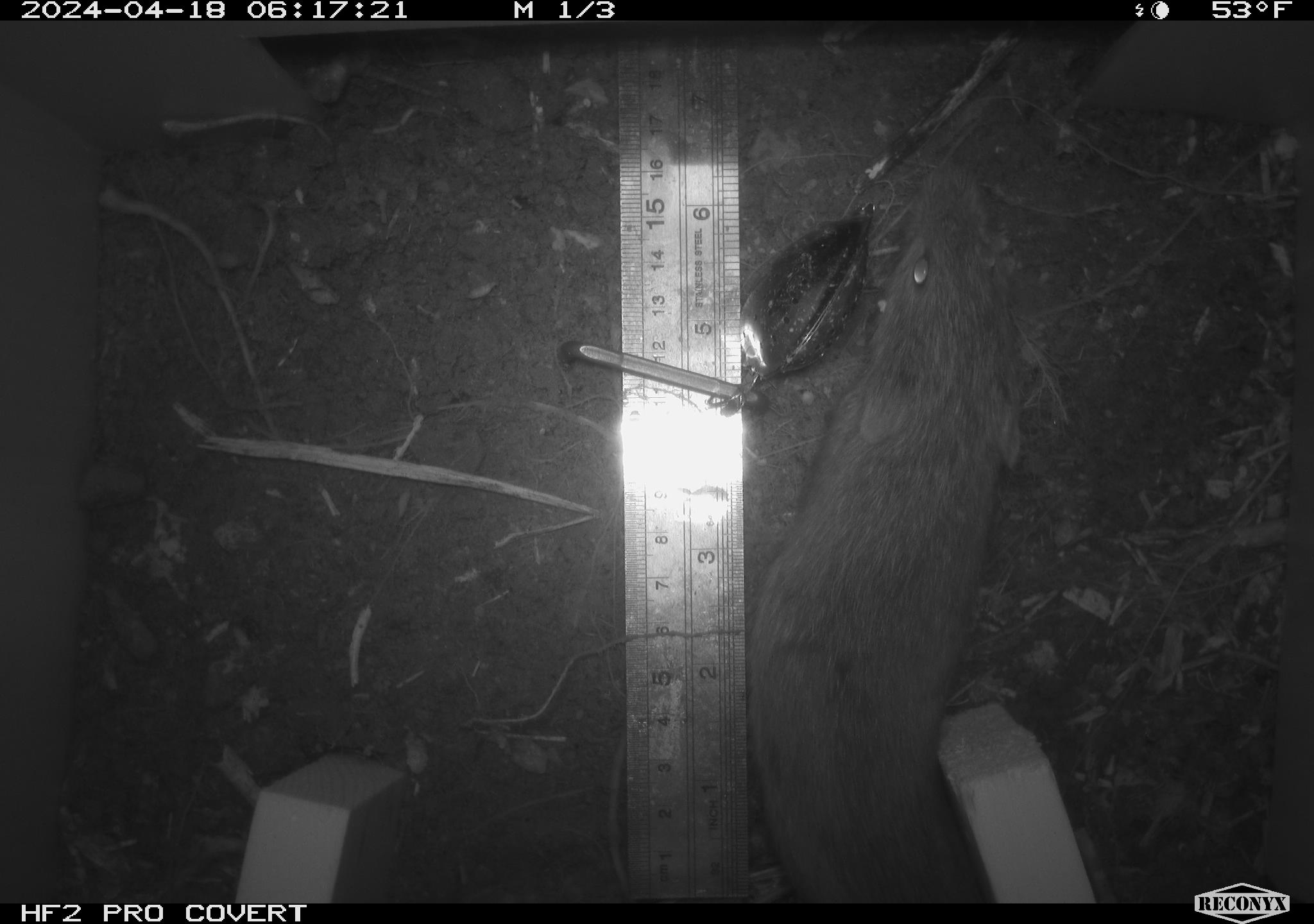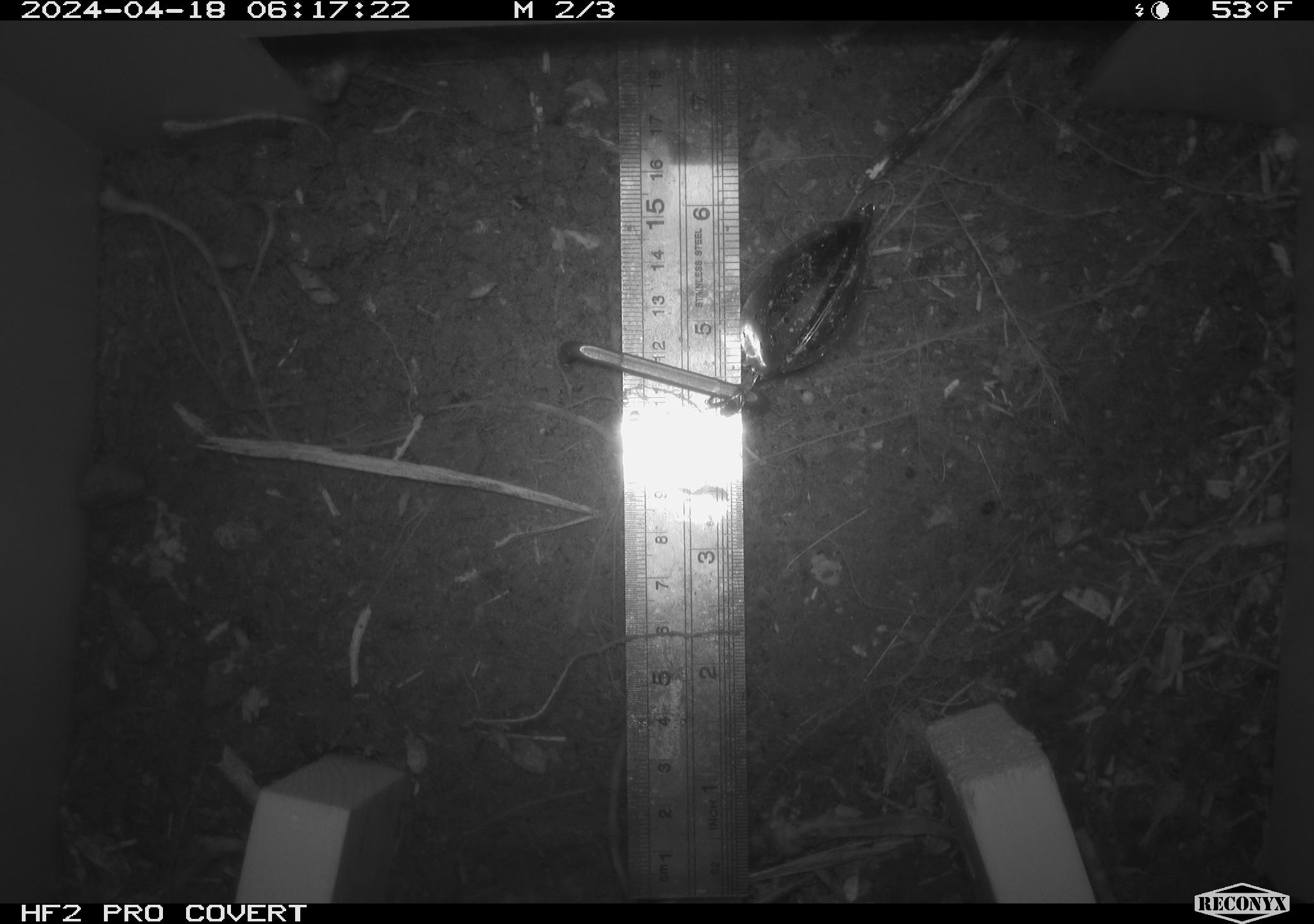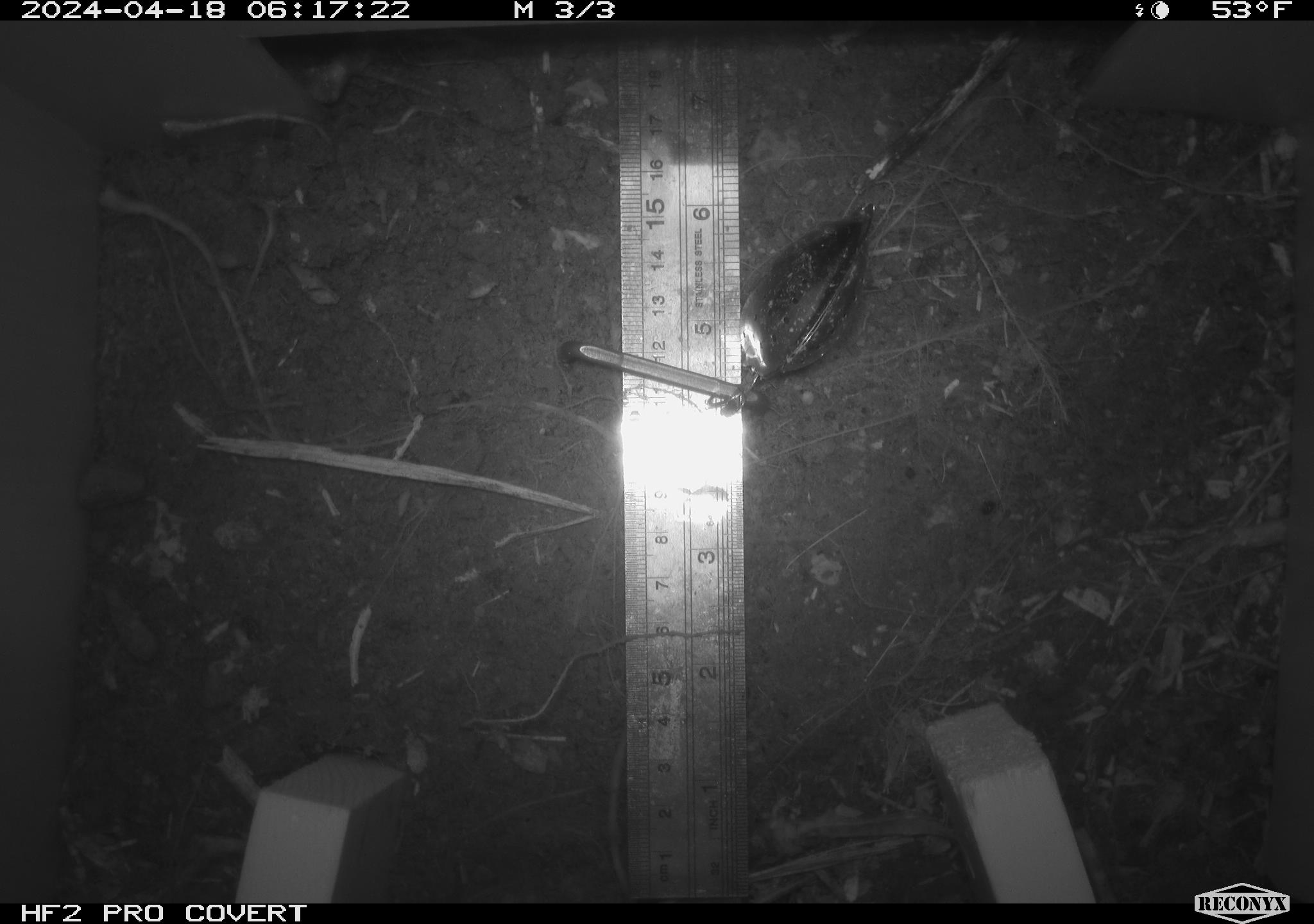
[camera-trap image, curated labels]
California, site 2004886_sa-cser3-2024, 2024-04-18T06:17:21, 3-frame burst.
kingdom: Animalia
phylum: Chordata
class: Mammalia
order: Rodentia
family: Cricetidae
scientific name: Cricetidae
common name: hamsters, voles, lemmings, and allies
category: cricetidae family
Cricetidae family (hamsters, voles, lemmings, and allies) (Cricetidae).